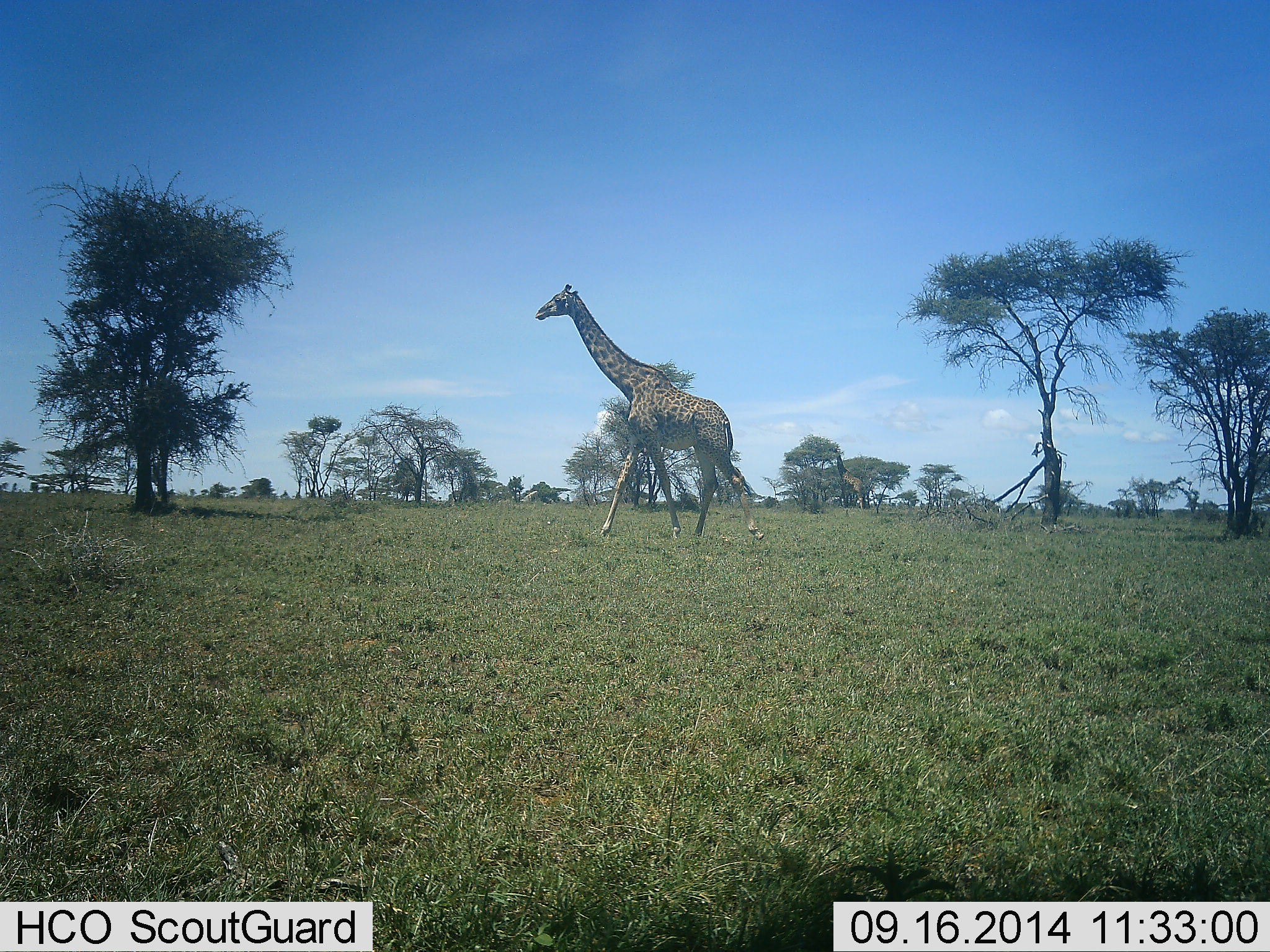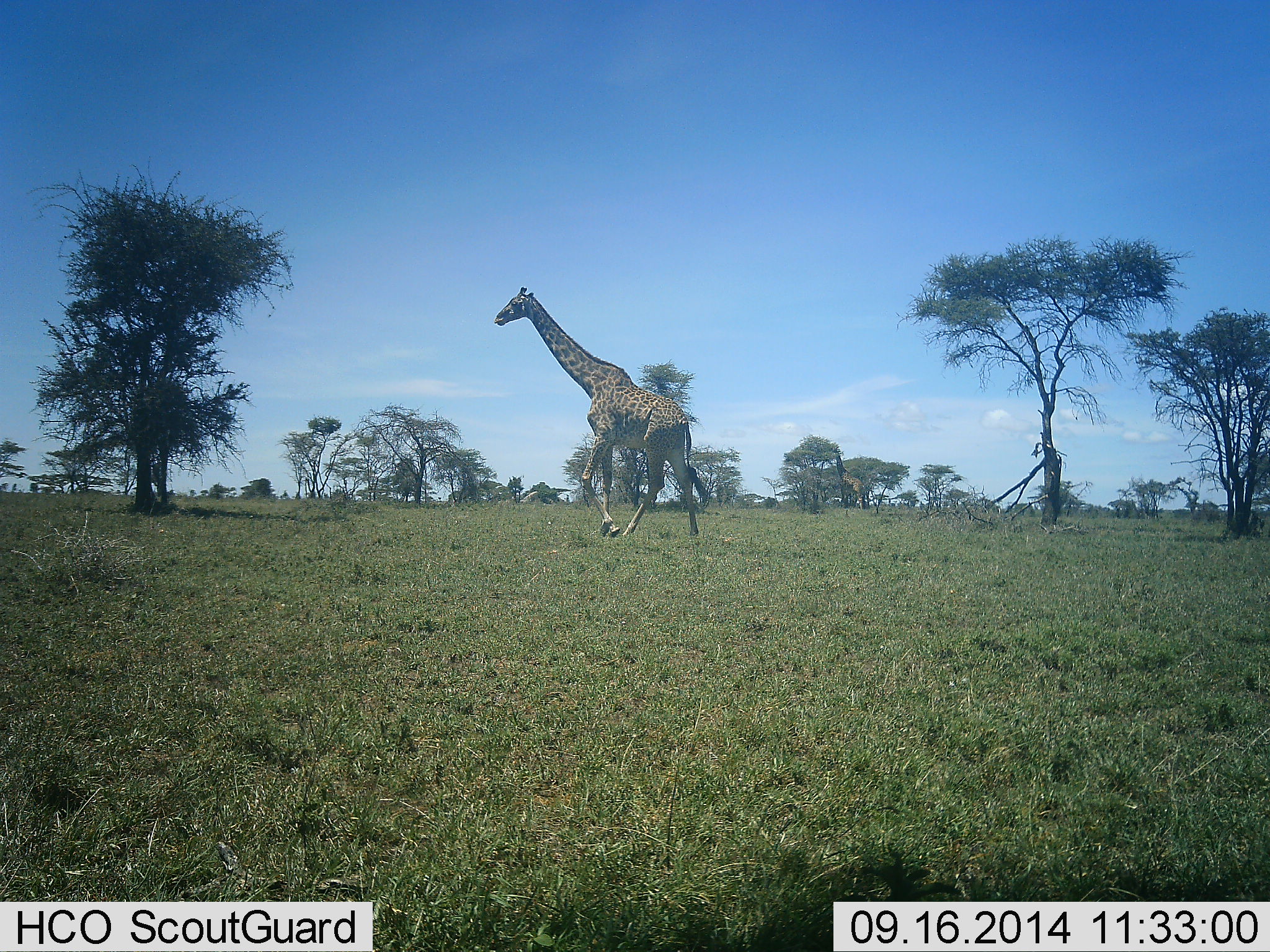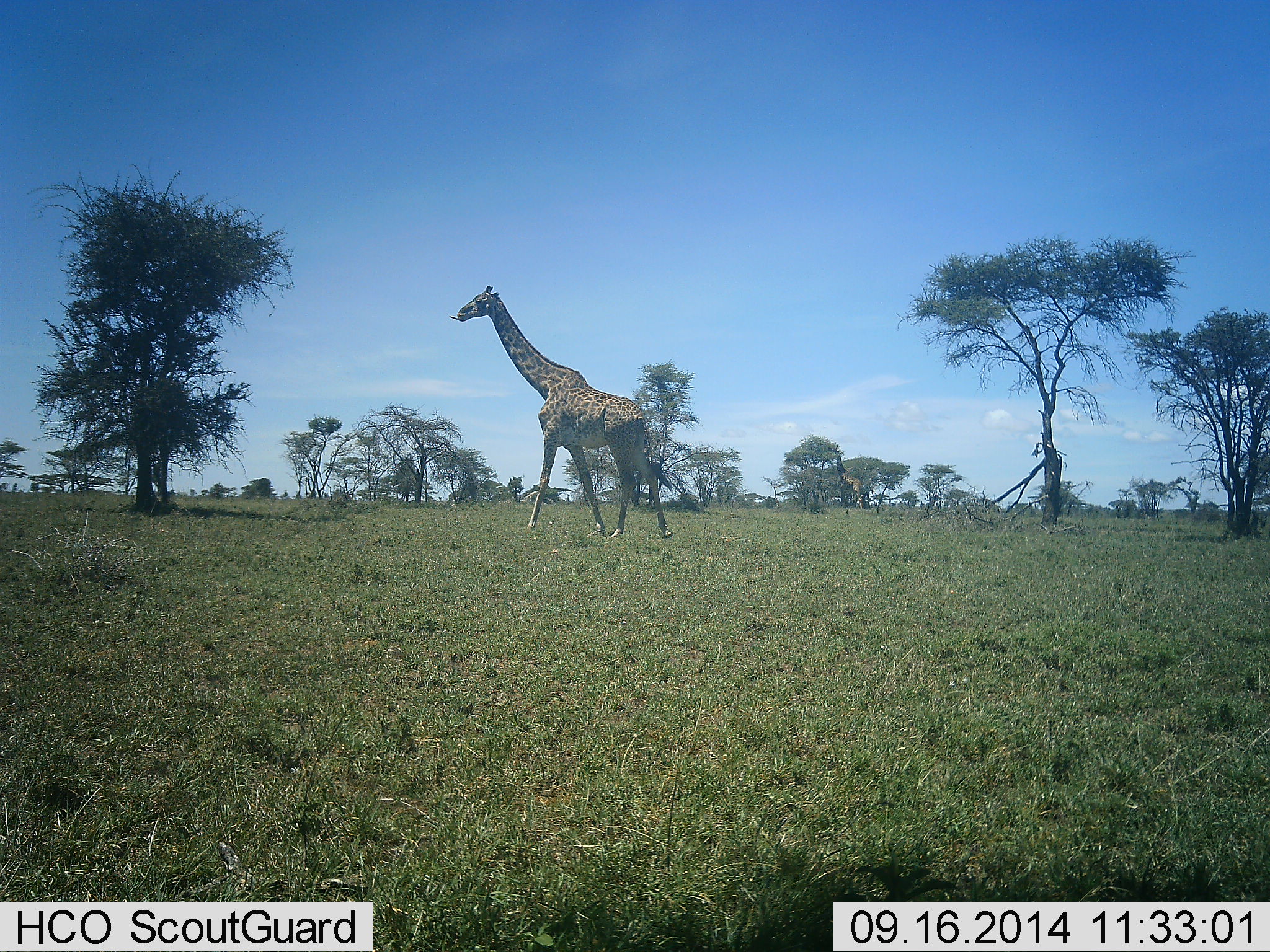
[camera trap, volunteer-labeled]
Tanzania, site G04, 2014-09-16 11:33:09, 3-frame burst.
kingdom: Animalia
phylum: Chordata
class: Mammalia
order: Artiodactyla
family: Giraffidae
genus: Giraffa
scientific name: Giraffa camelopardalis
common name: giraffe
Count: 1.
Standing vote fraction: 10%.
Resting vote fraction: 0%.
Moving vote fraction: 90%.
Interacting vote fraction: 0%.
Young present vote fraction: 0%.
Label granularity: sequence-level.